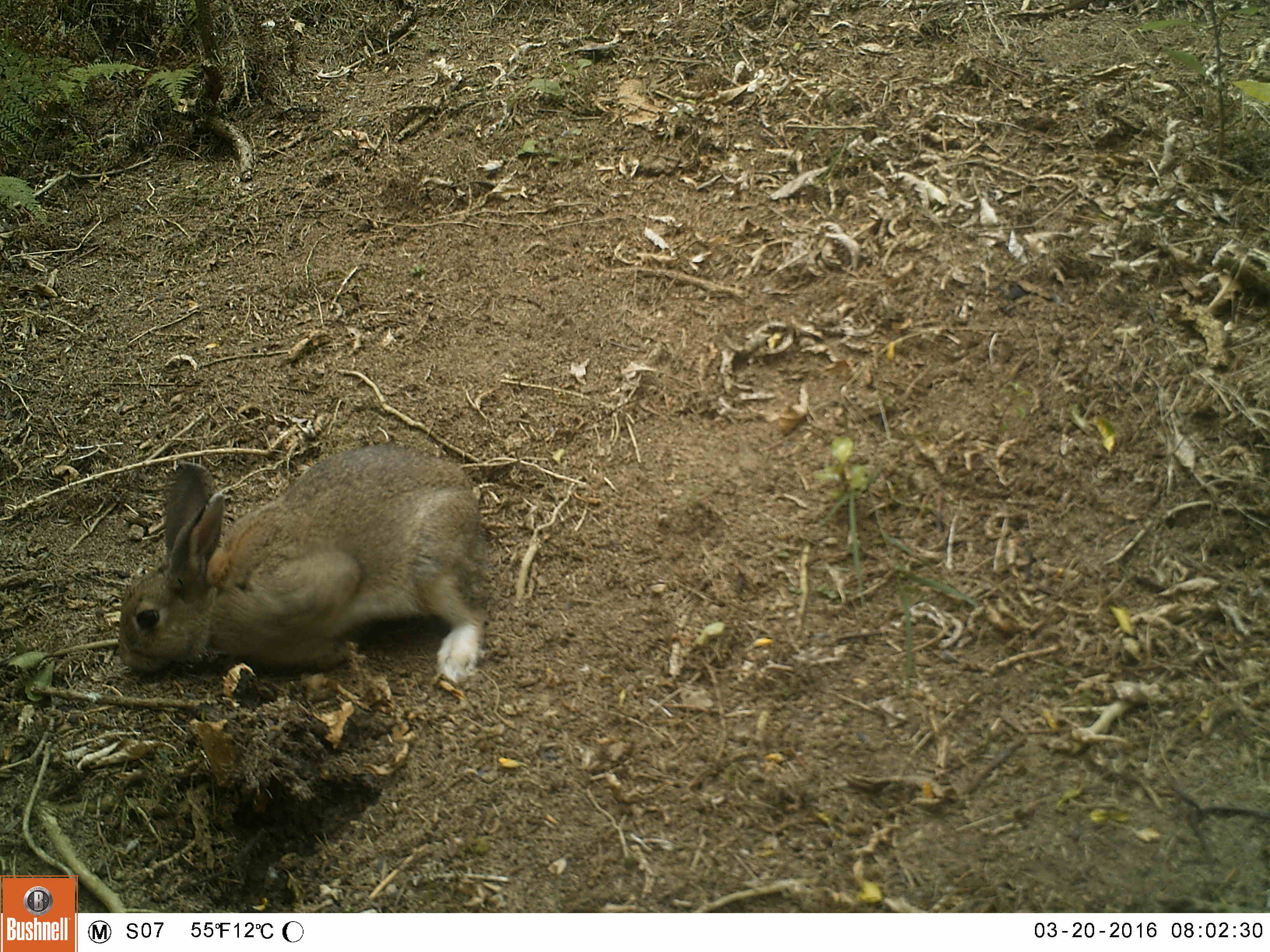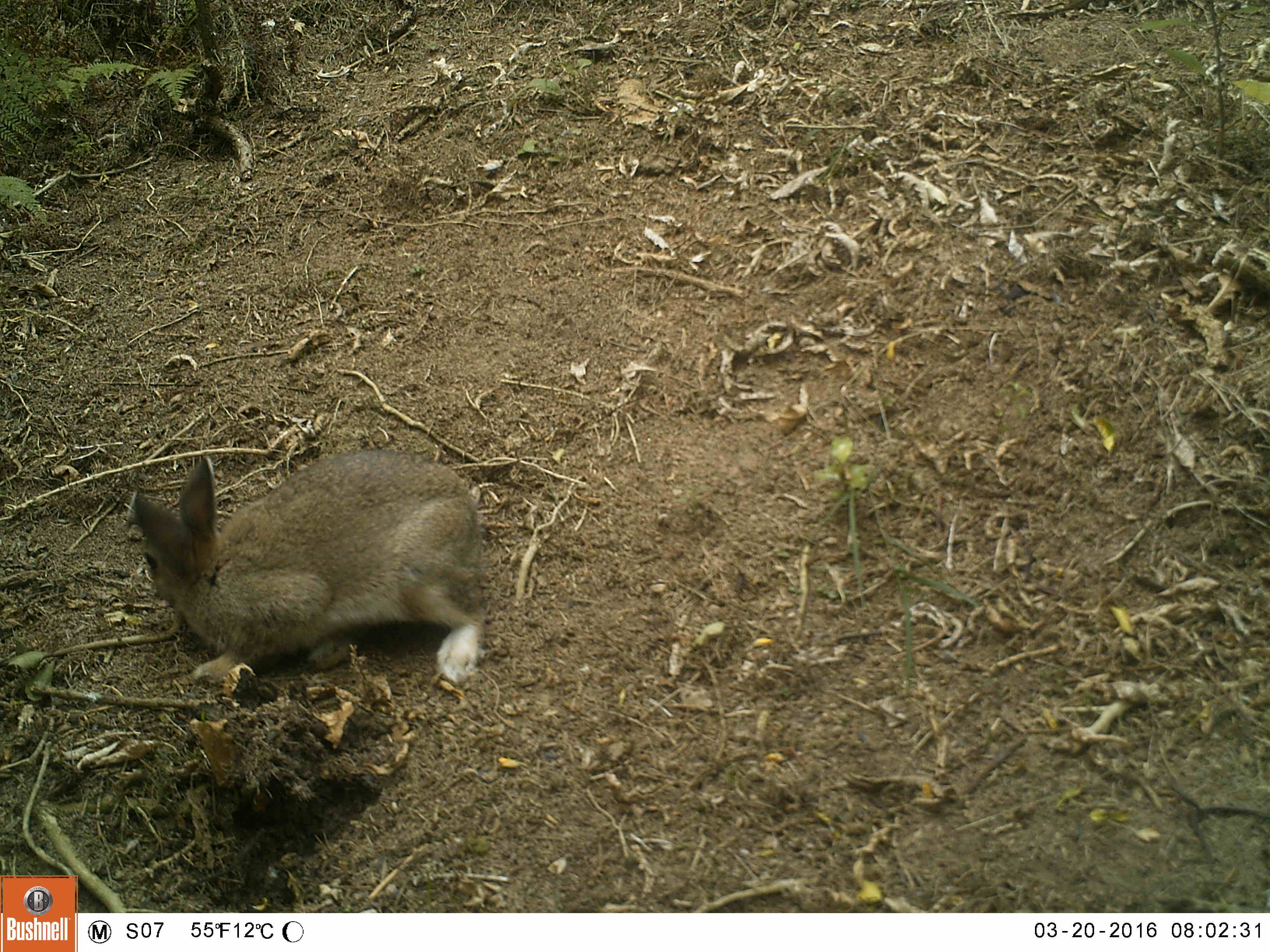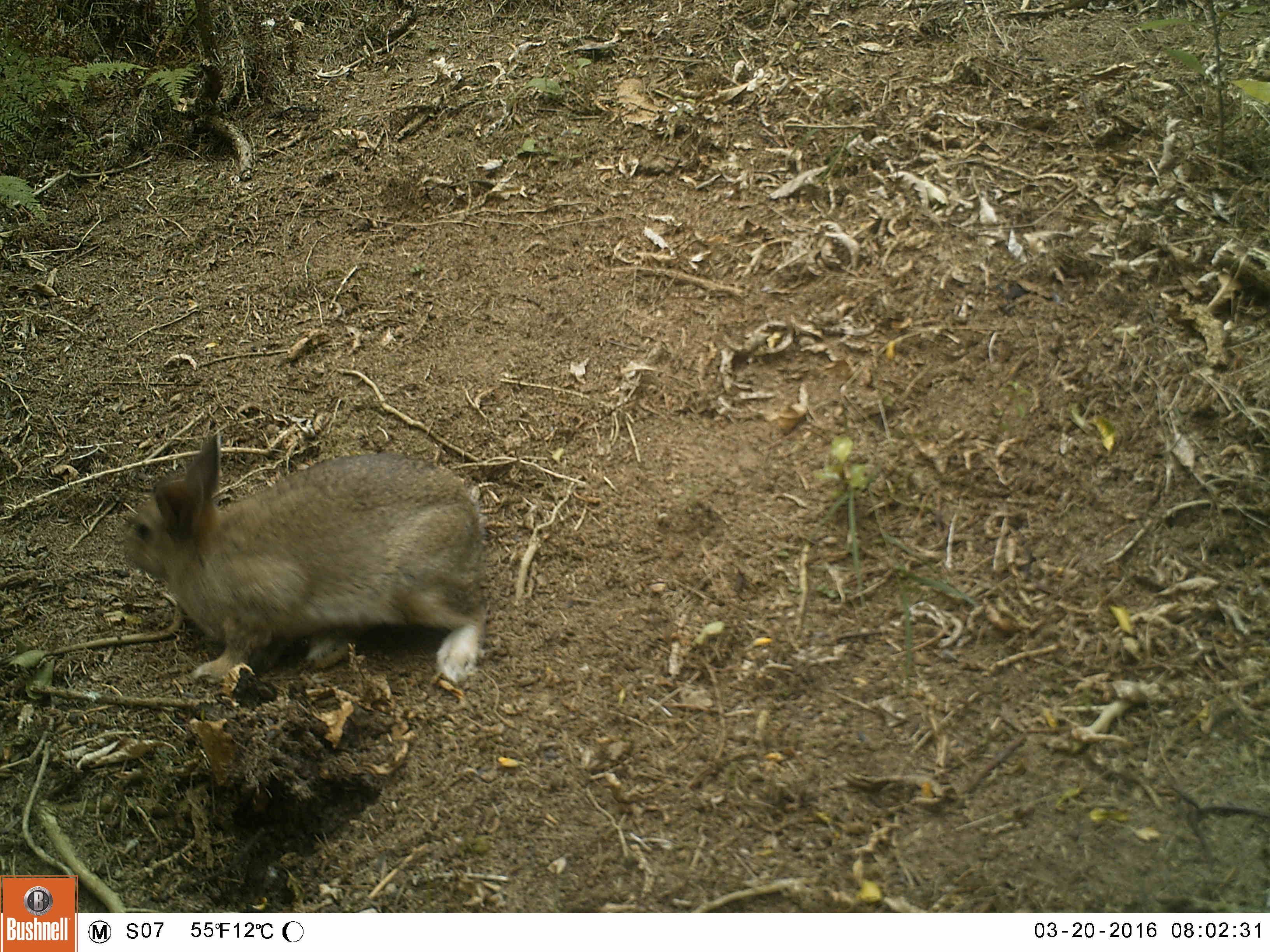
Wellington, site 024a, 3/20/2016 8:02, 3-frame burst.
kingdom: Animalia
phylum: Chordata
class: Mammalia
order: Lagomorpha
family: Leporidae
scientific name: Leporidae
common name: rabbit